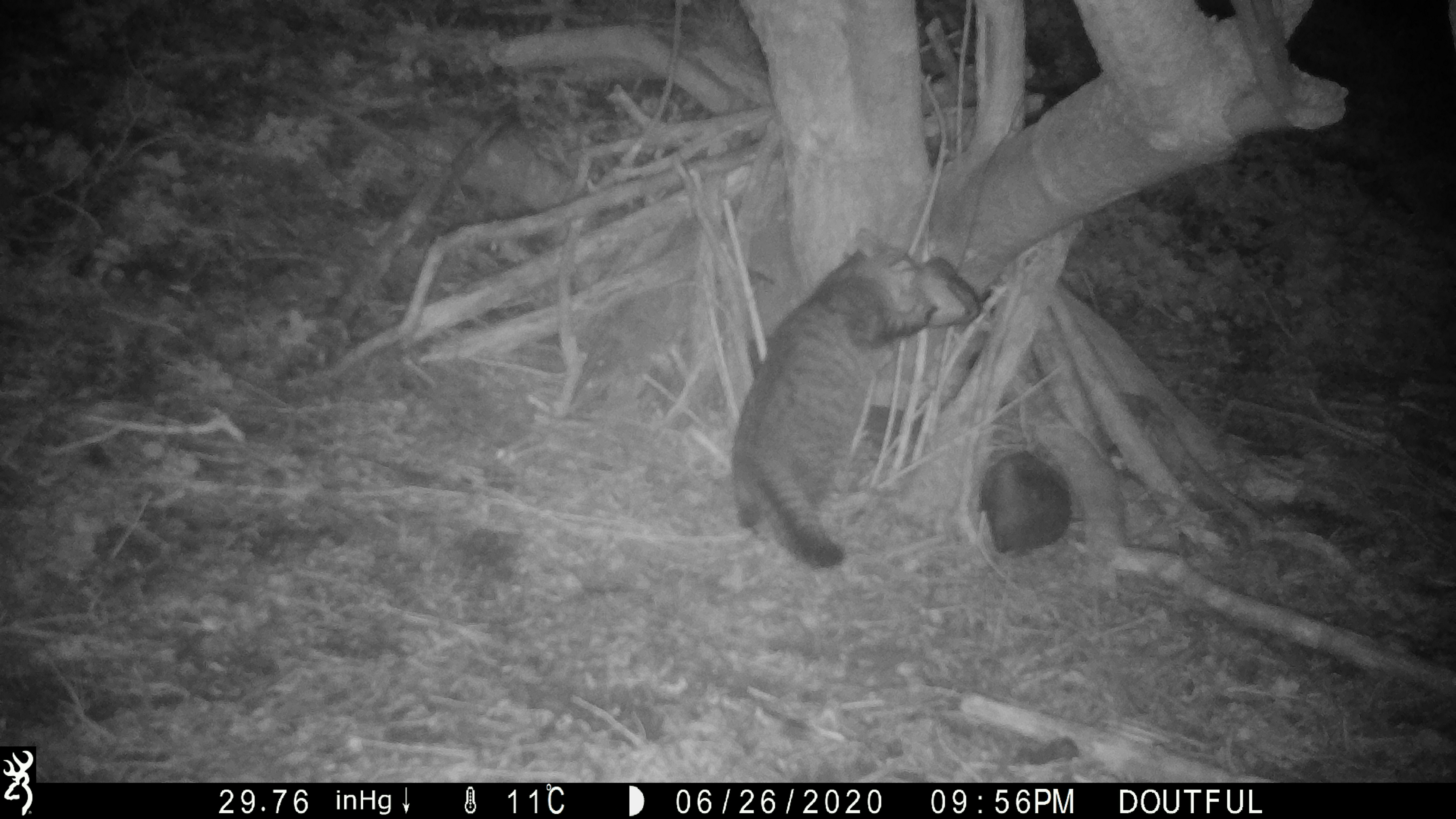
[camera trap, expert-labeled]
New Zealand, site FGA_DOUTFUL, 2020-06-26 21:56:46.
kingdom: Animalia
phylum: Chordata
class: Mammalia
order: Carnivora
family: Felidae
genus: Felis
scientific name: Felis catus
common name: domestic cat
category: cat